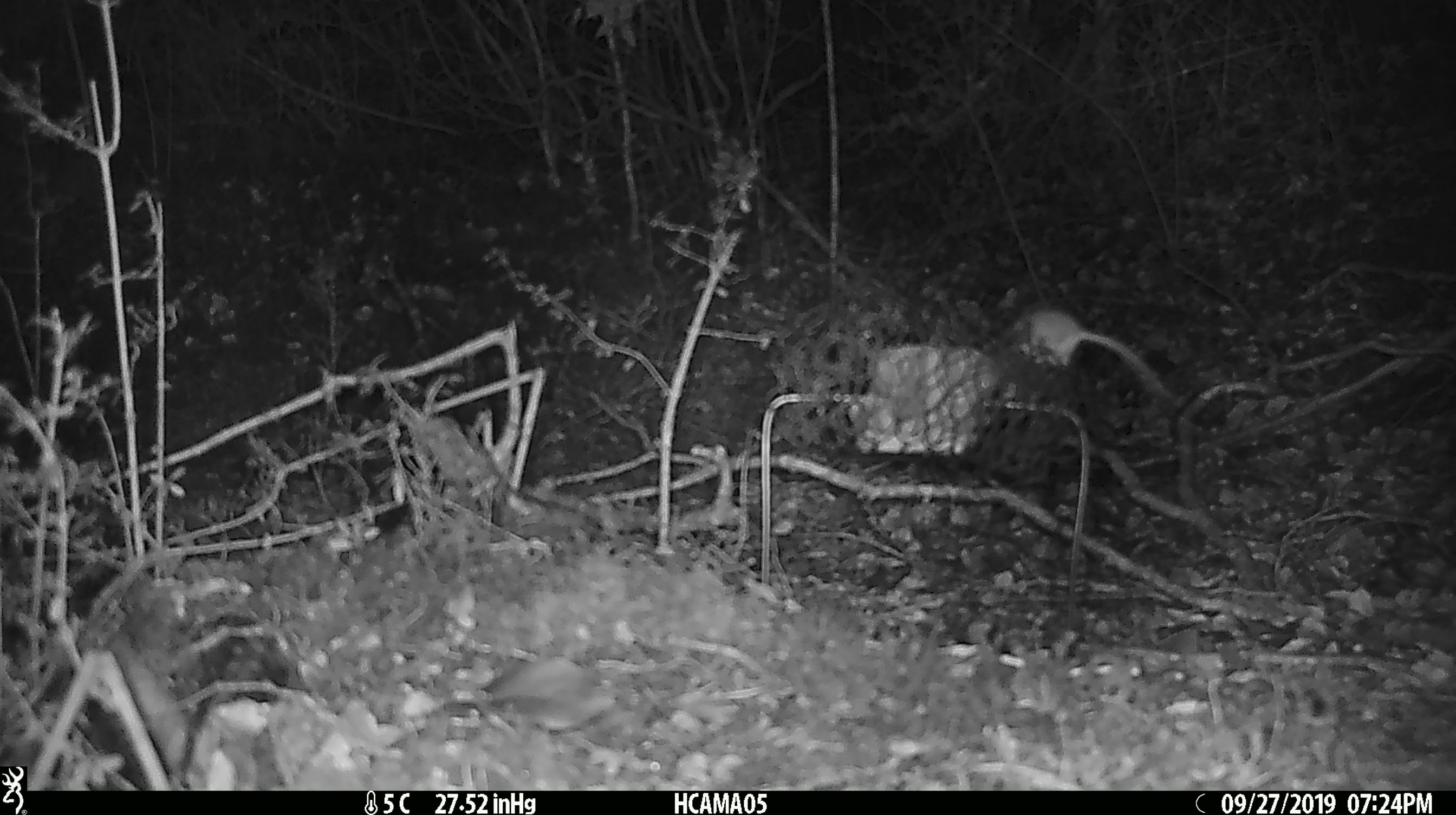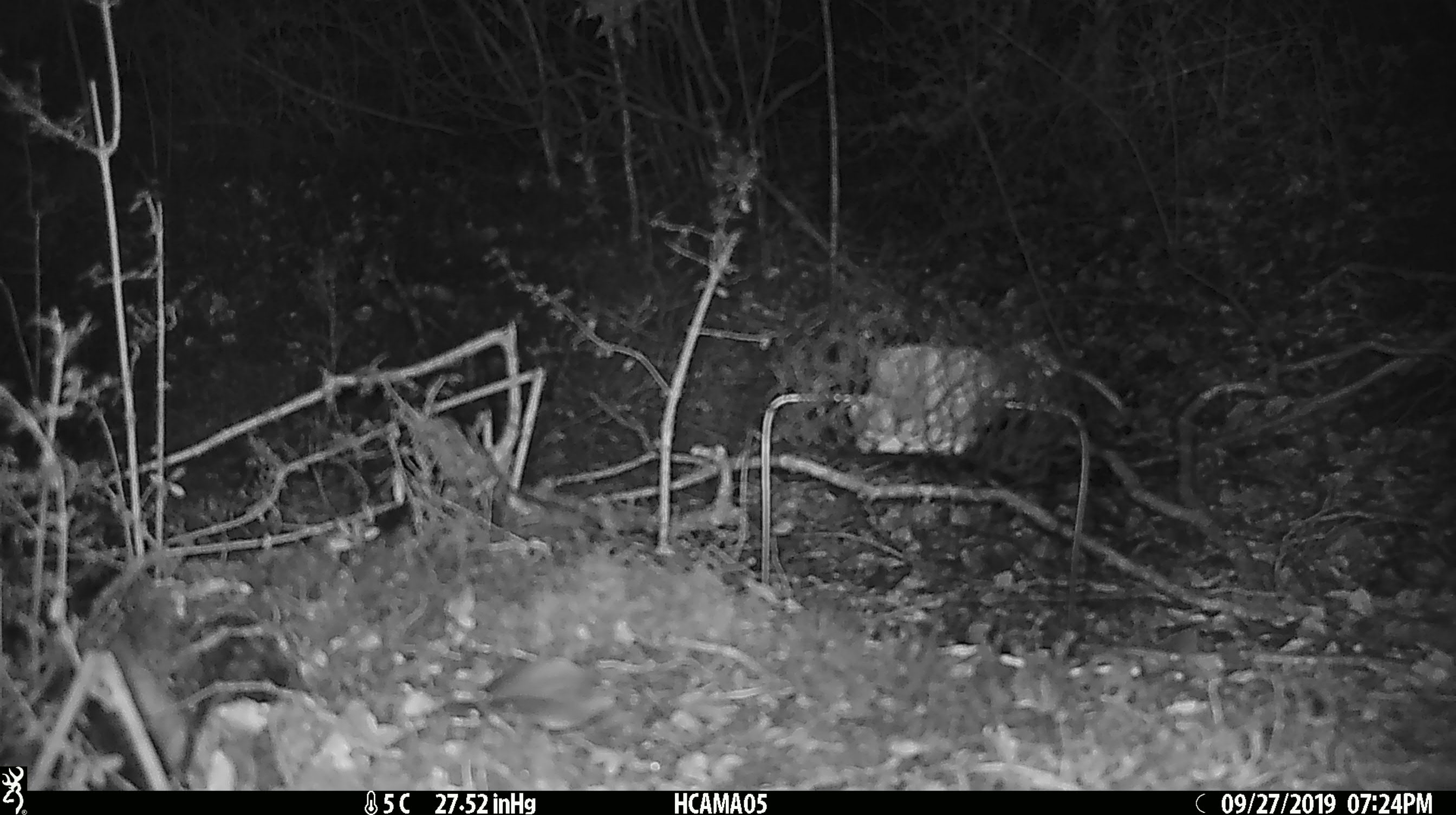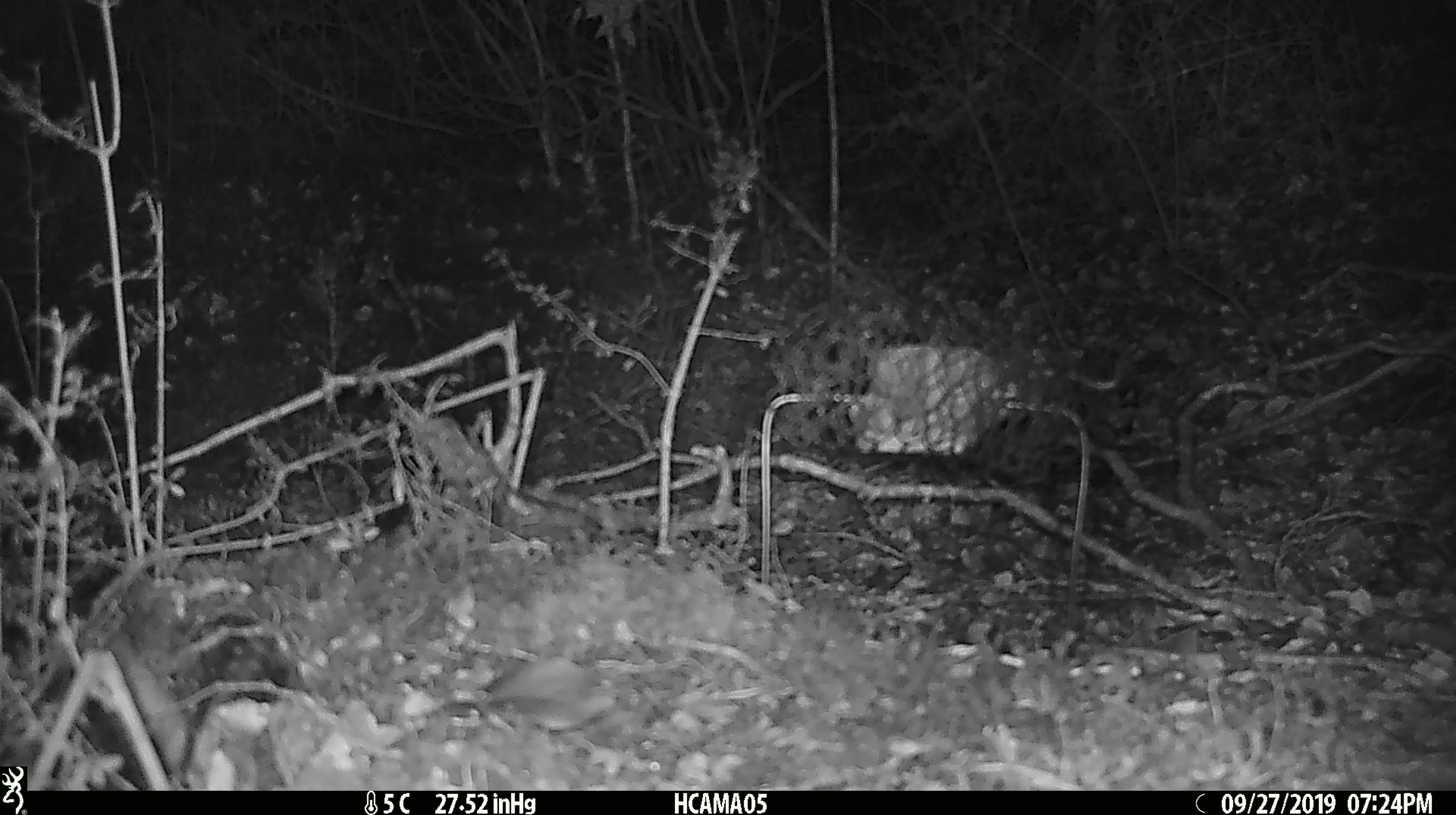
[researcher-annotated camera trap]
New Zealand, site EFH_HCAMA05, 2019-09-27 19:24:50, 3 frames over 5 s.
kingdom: Animalia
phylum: Chordata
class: Mammalia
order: Rodentia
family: Muridae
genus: Mus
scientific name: Mus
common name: mouse